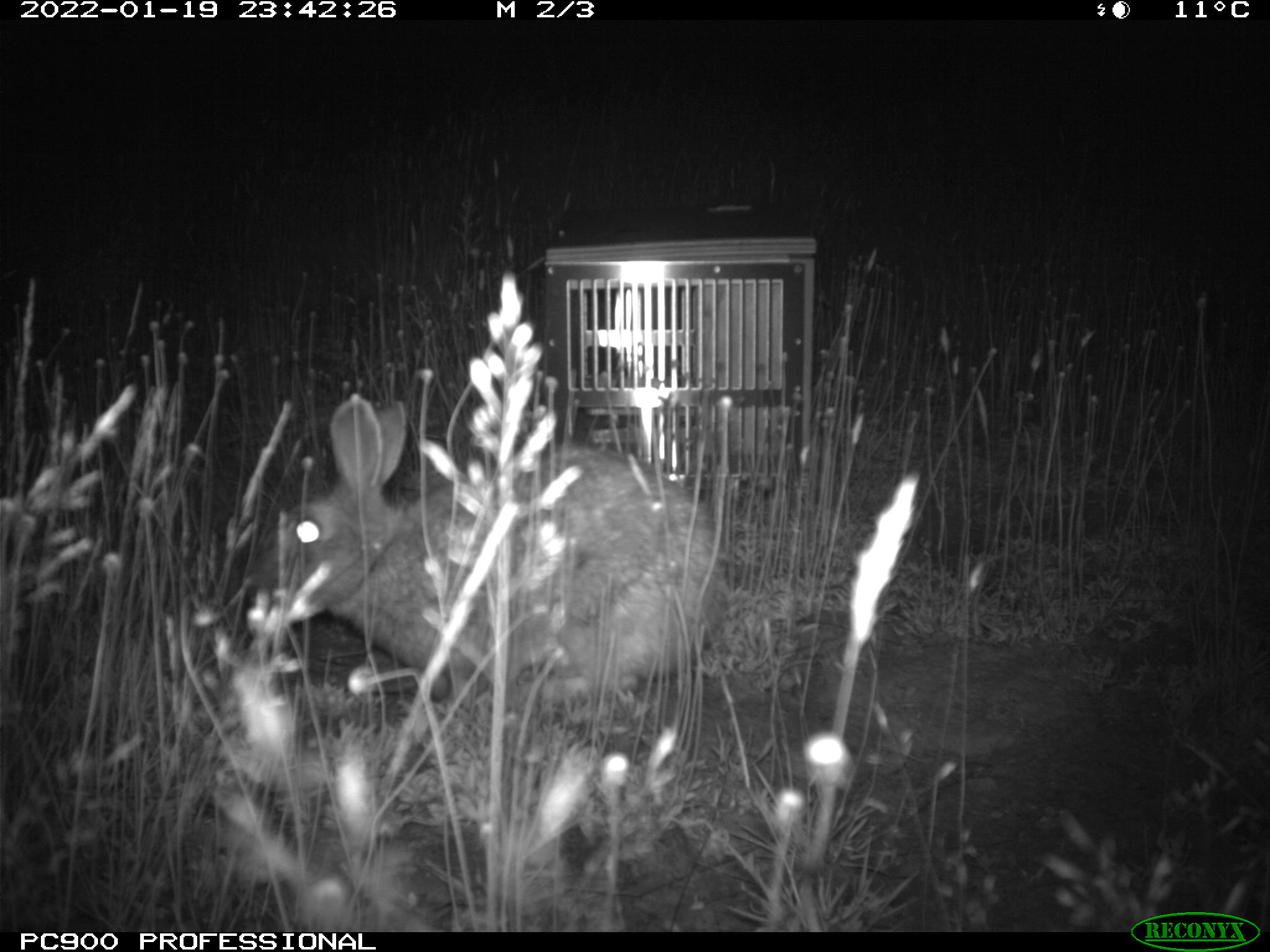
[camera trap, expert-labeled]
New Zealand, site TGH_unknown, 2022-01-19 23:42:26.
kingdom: Animalia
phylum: Chordata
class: Mammalia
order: Lagomorpha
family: Leporidae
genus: Oryctolagus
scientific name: Oryctolagus cuniculus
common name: european rabbit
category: rabbit